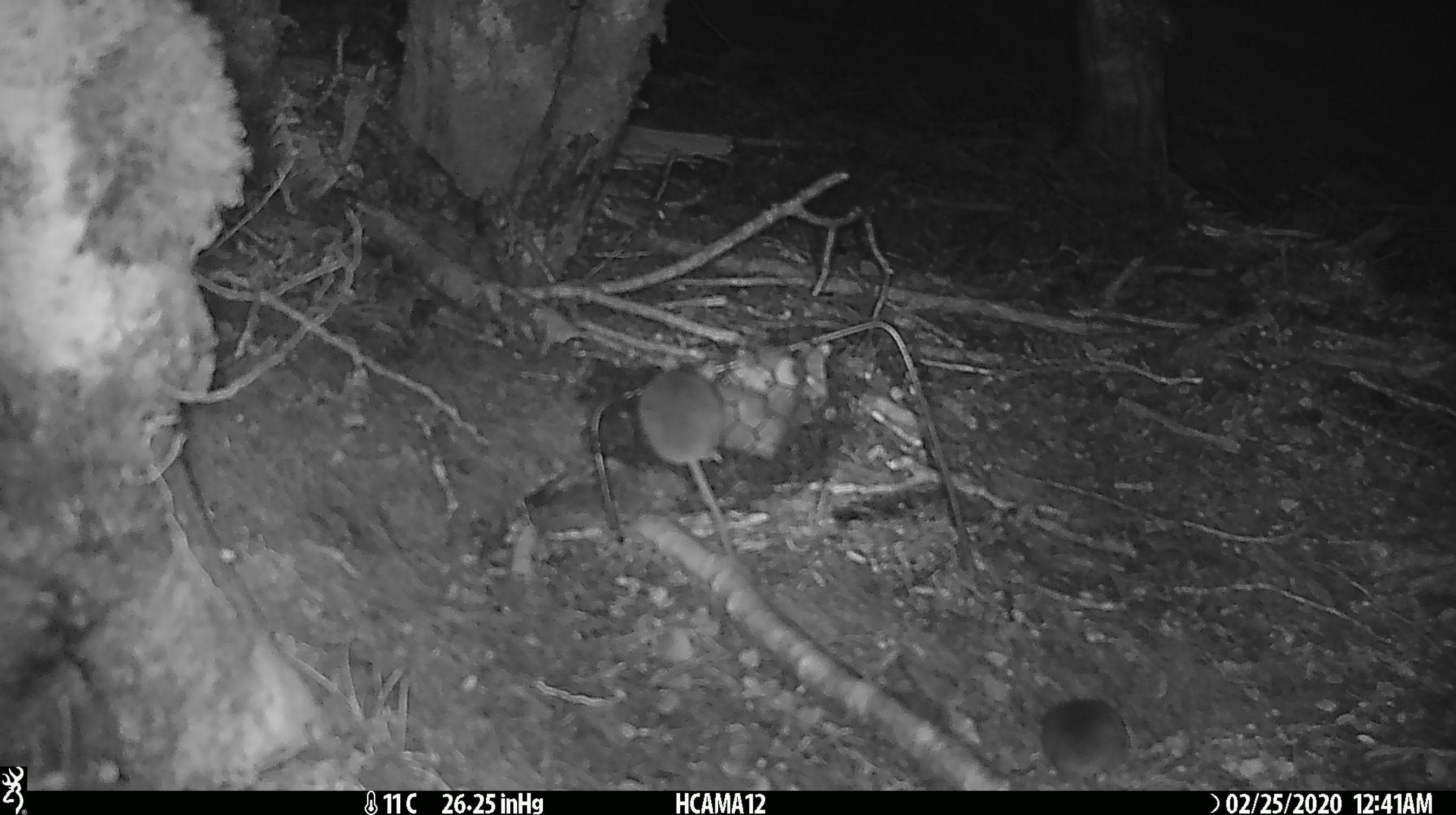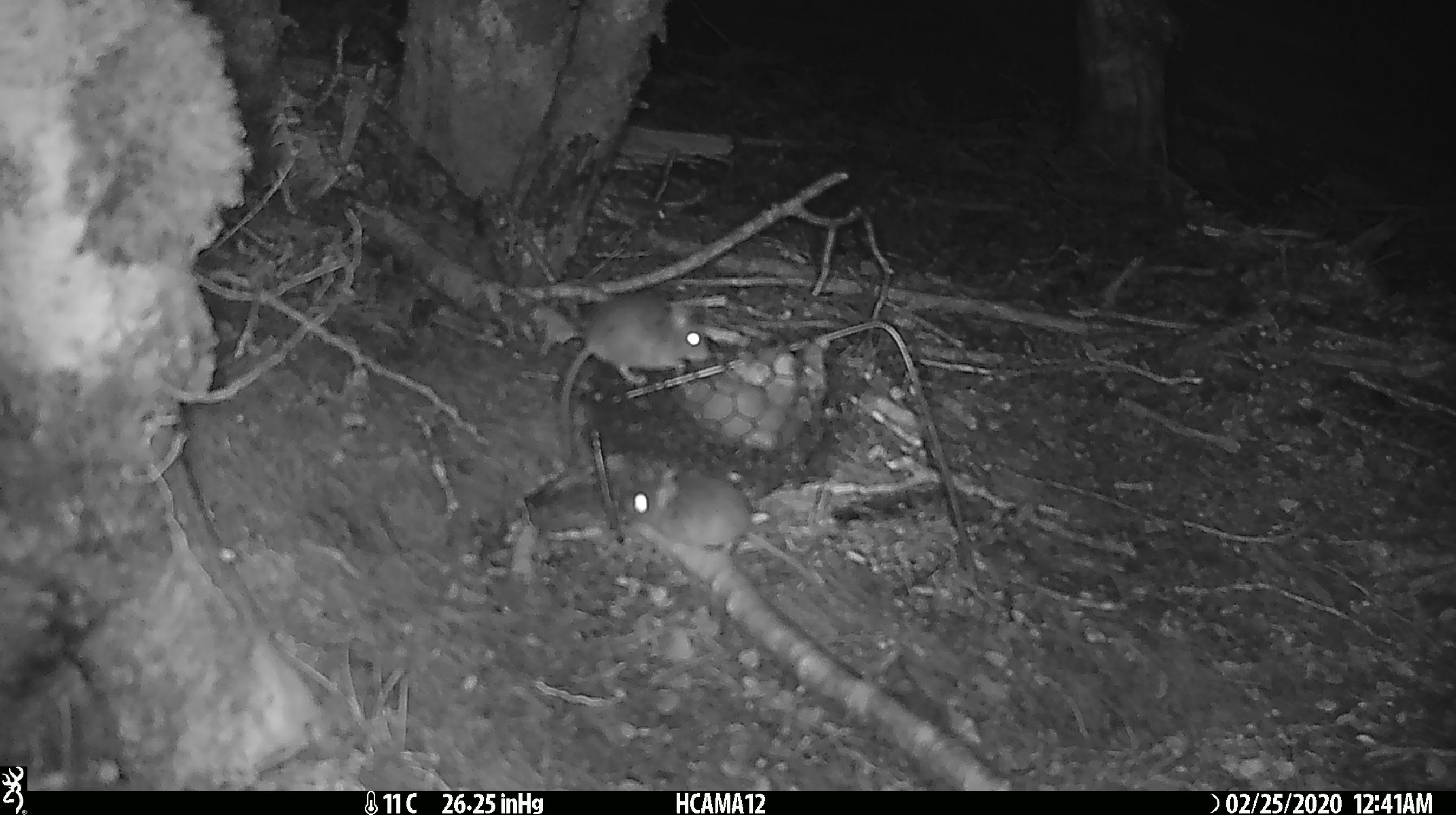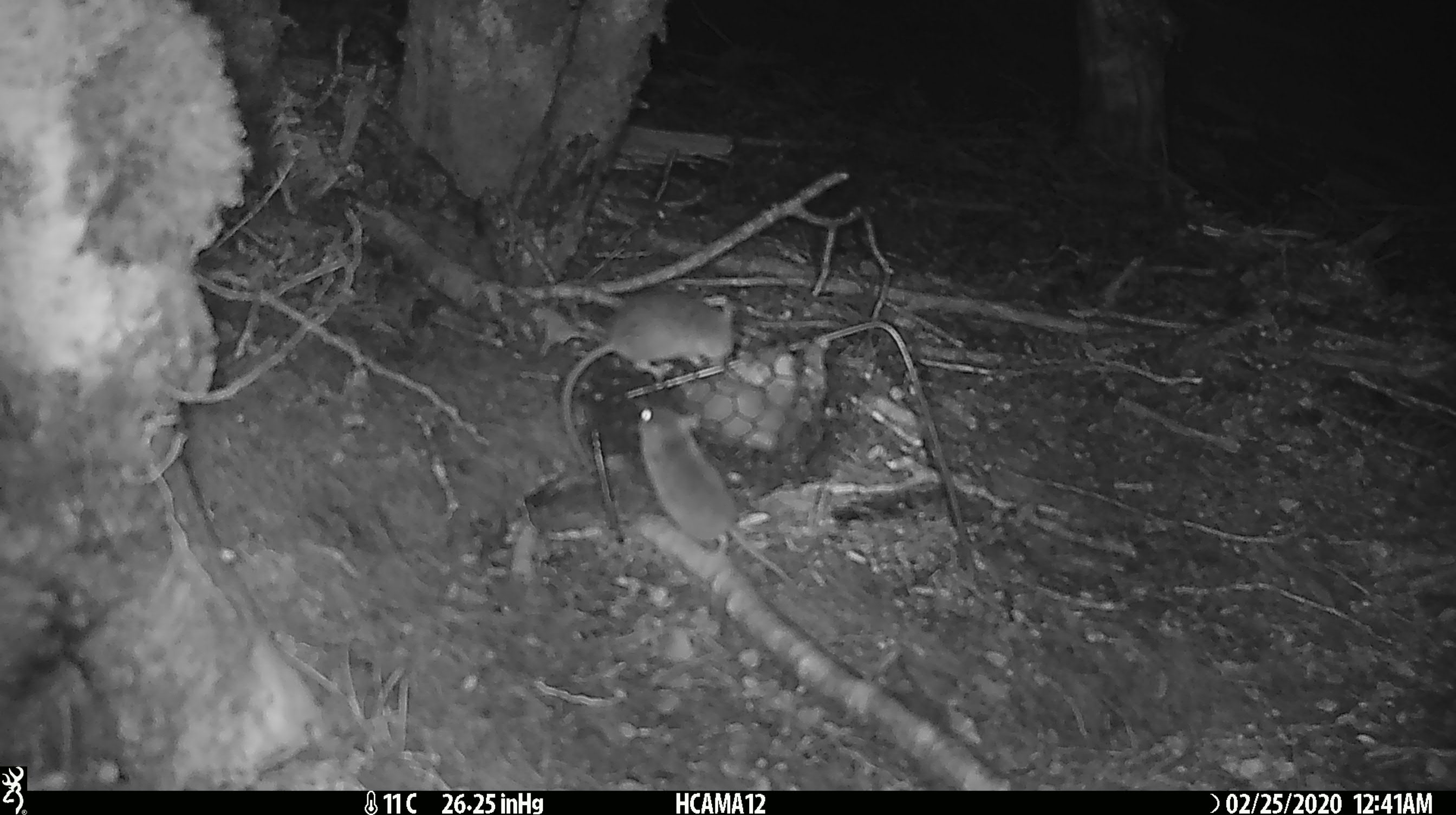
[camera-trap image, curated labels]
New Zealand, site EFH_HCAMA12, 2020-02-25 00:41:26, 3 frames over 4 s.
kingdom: Animalia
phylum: Chordata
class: Mammalia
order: Rodentia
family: Muridae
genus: Mus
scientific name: Mus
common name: mouse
Mouse (Mus).